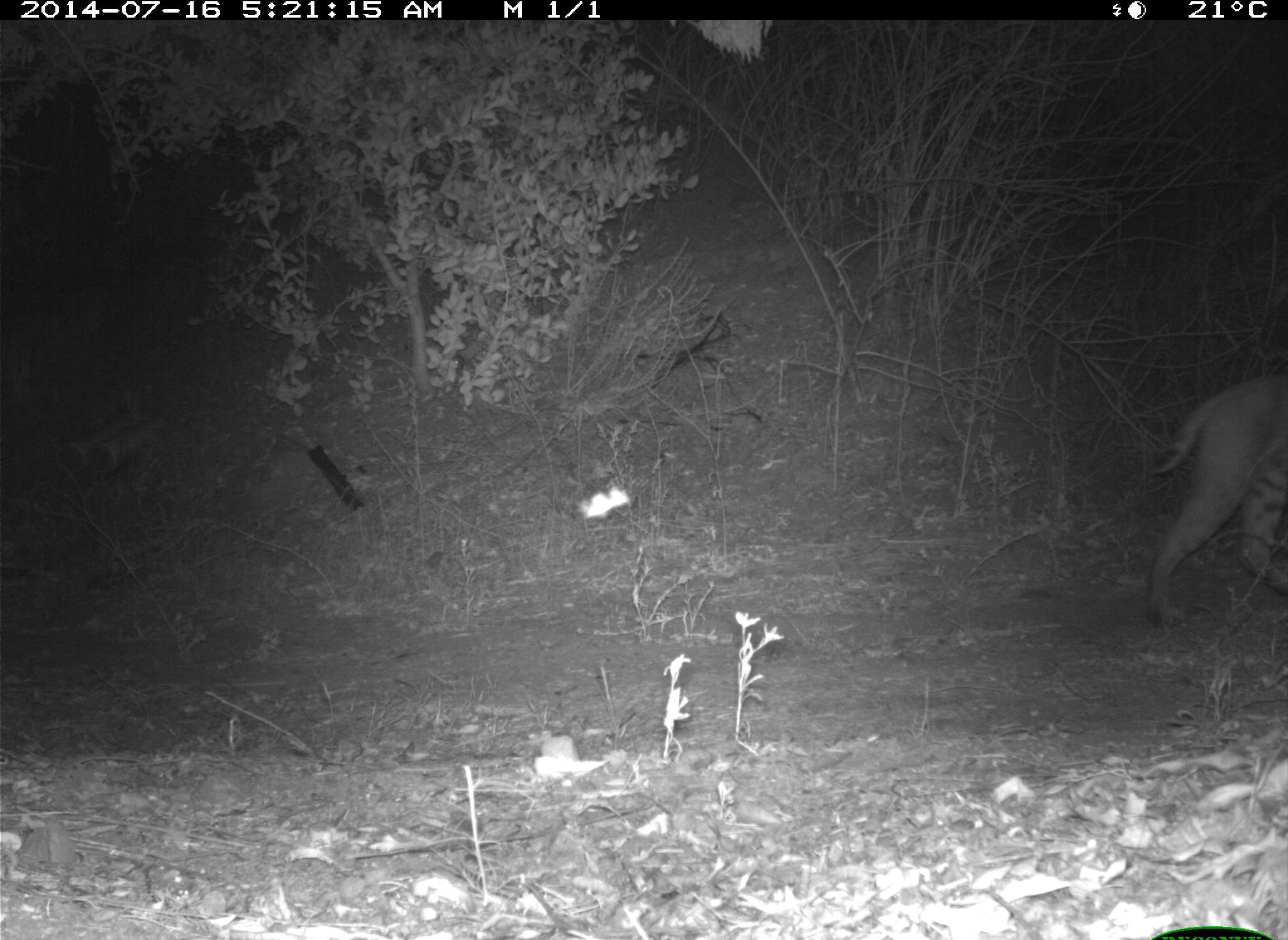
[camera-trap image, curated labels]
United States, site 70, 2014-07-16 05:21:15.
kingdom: Animalia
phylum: Chordata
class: Mammalia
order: Carnivora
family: Felidae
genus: Lynx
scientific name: Lynx rufus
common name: bobcat